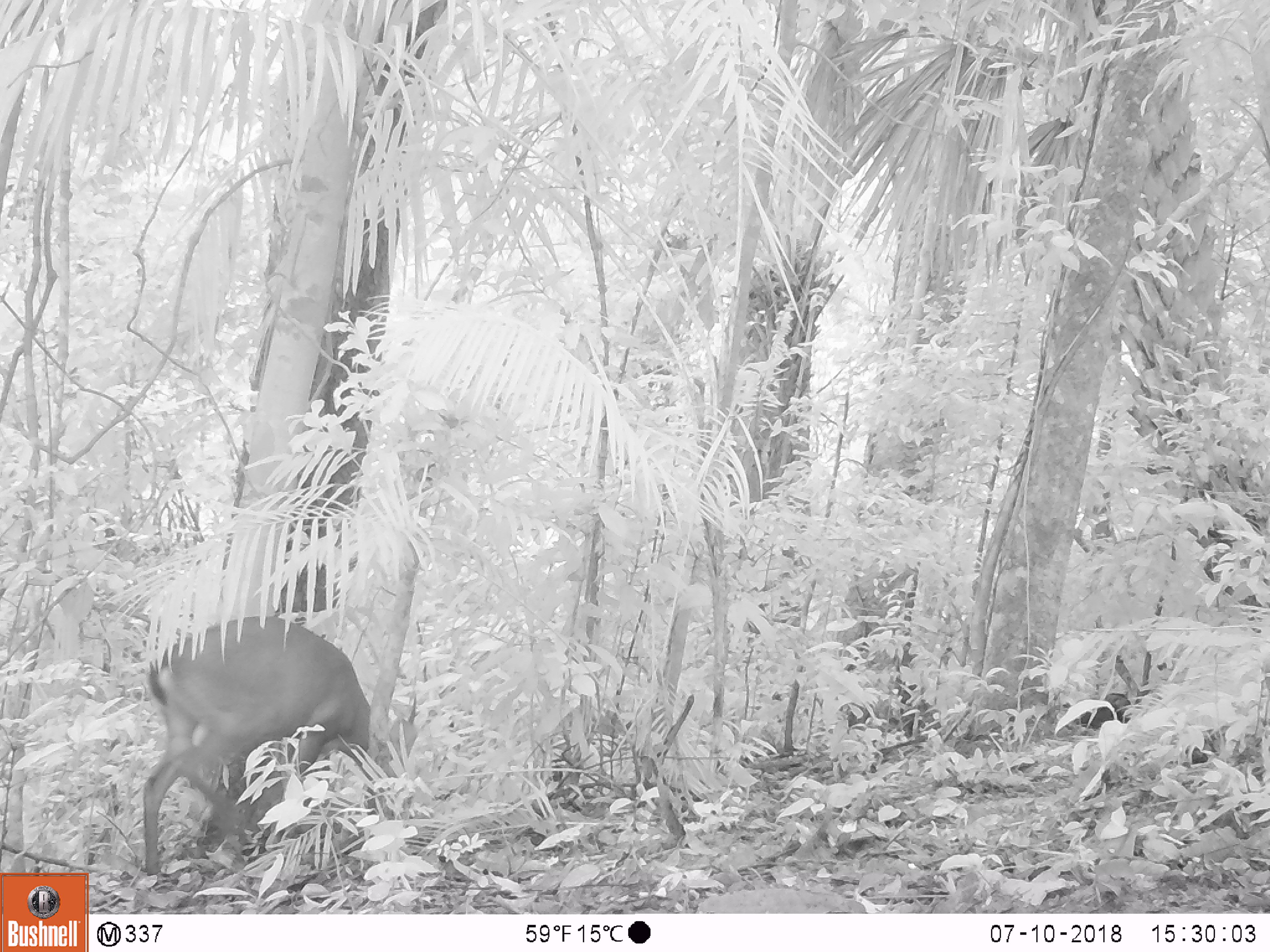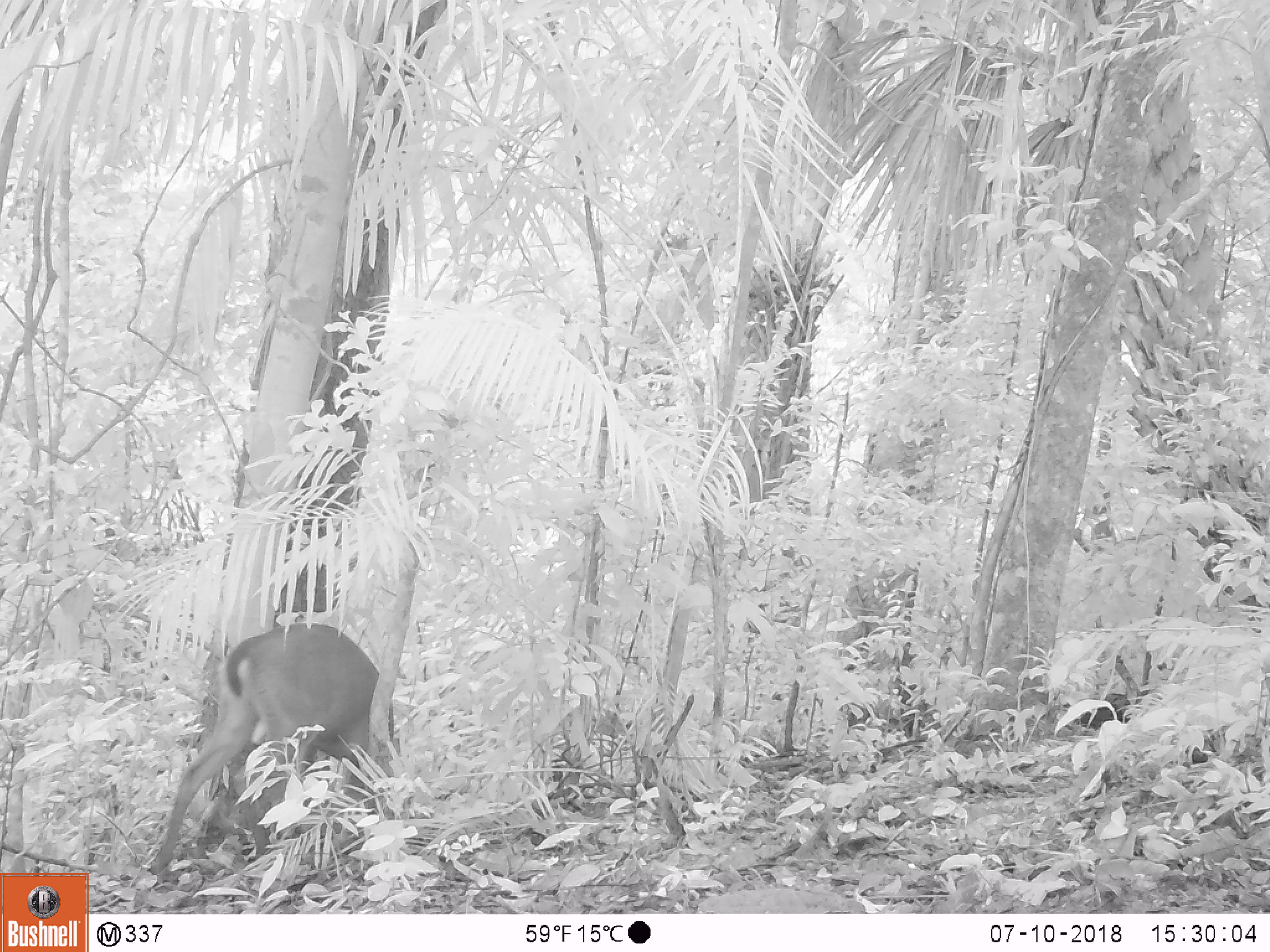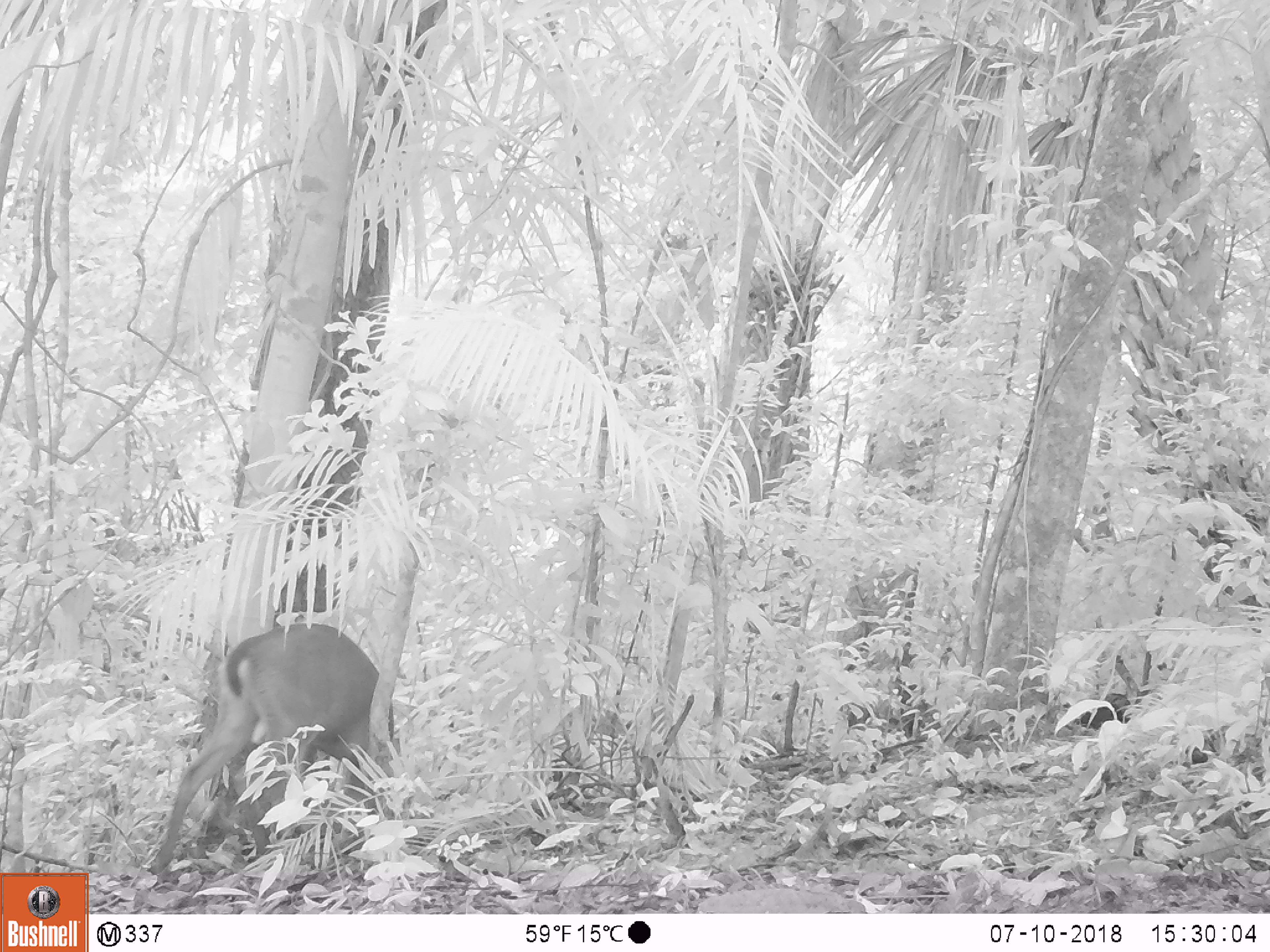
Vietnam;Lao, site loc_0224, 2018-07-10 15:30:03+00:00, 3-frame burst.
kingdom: Animalia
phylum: Chordata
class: Aves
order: Galliformes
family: Phasianidae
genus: Gallus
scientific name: Gallus gallus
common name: red junglefowl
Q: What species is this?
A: Red junglefowl (Gallus gallus).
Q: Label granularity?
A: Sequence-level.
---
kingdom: Animalia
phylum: Chordata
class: Mammalia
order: Artiodactyla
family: Cervidae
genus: Muntiacus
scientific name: Muntiacus vuquangensis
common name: large-antlered muntjac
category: large antlered muntjac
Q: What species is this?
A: Large antlered muntjac (large-antlered muntjac) (Muntiacus vuquangensis).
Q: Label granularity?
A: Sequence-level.